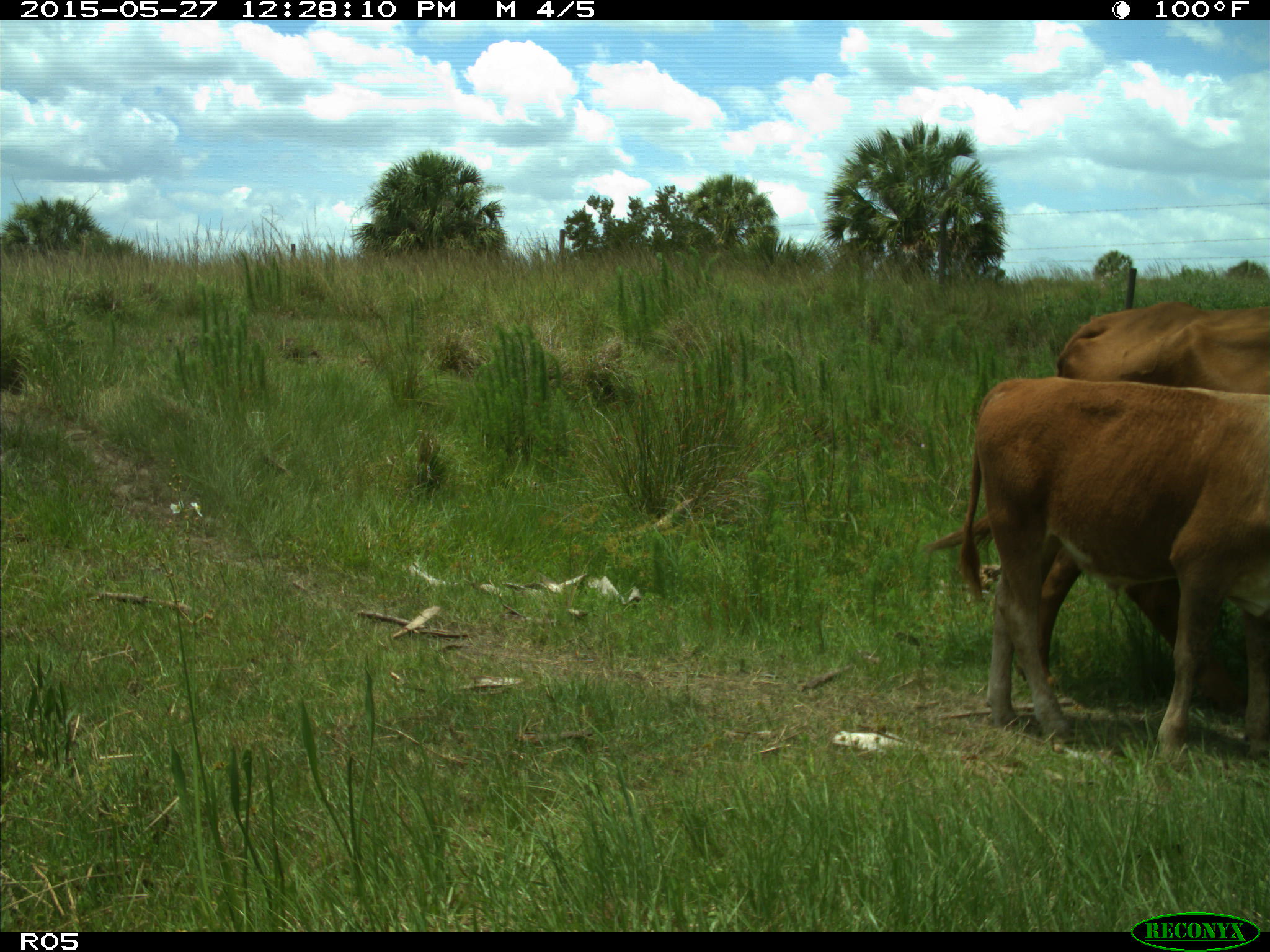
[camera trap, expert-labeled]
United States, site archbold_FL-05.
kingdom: Animalia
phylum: Chordata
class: Mammalia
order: Artiodactyla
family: Bovidae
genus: Bos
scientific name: Bos taurus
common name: domestic cow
Bos taurus (domestic cow).